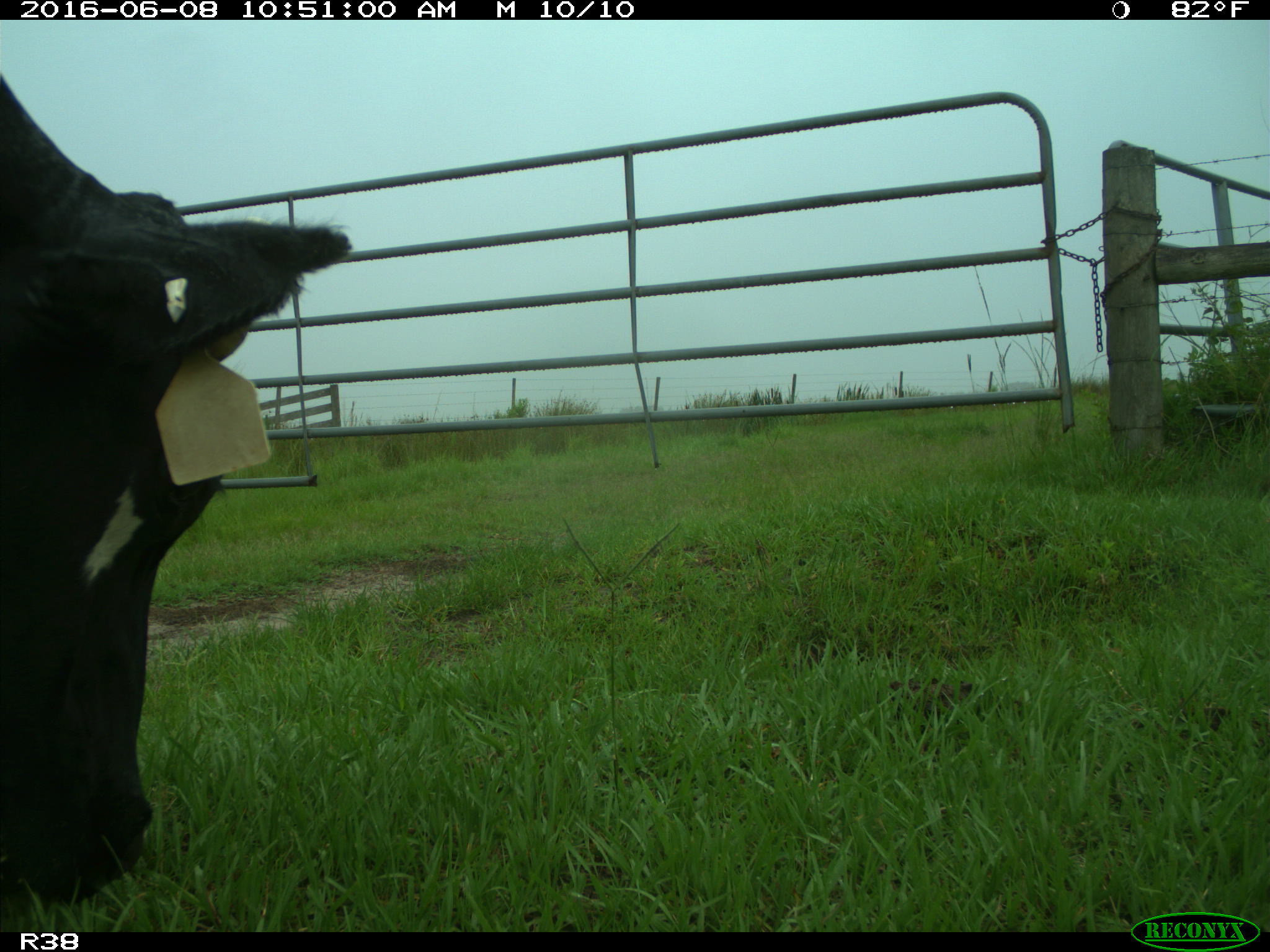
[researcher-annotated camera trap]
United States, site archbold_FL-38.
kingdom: Animalia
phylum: Chordata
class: Mammalia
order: Artiodactyla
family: Bovidae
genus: Bos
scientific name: Bos taurus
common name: domestic cow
Bos taurus (domestic cow).